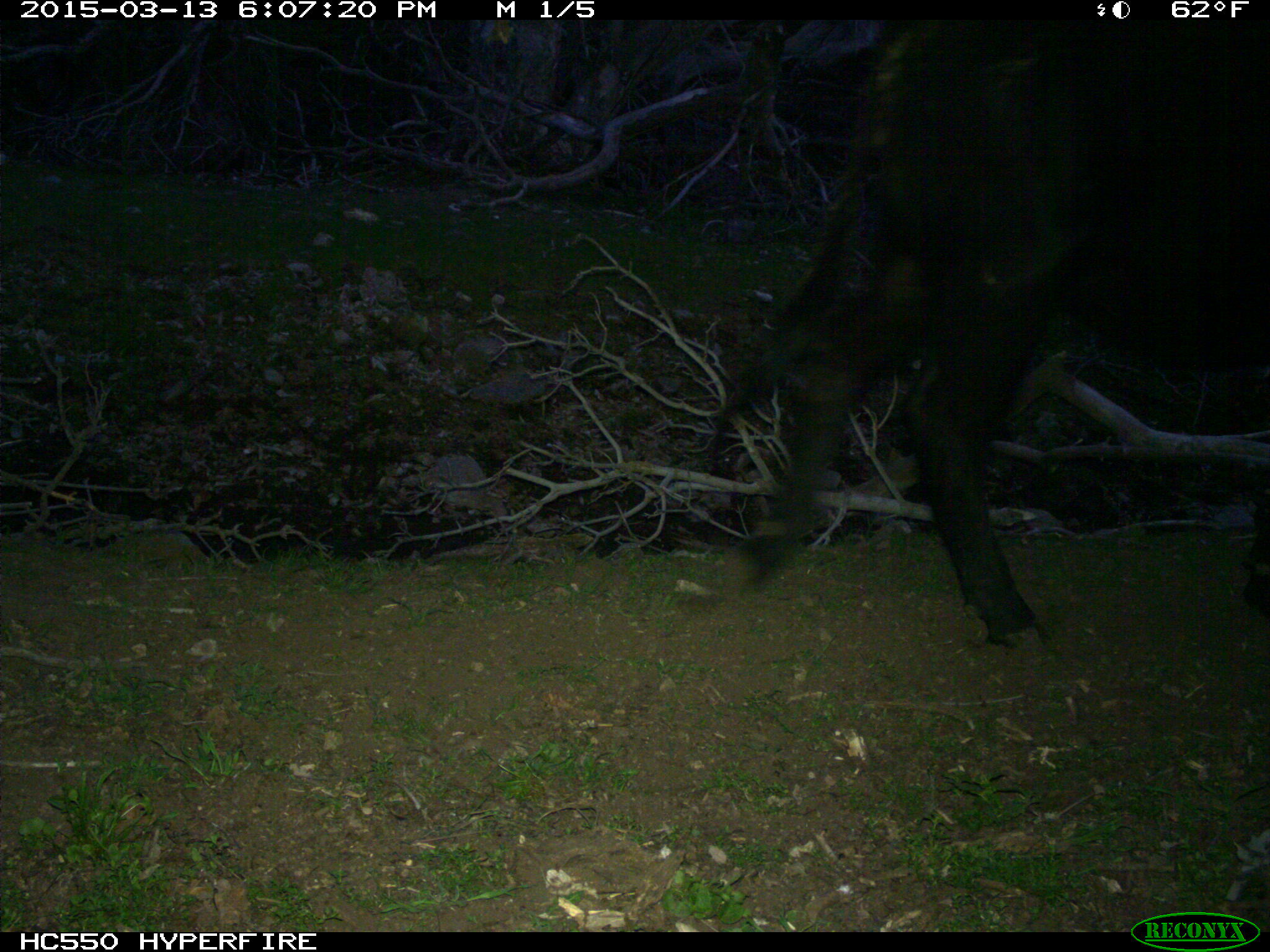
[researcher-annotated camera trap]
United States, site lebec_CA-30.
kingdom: Animalia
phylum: Chordata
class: Mammalia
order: Artiodactyla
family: Bovidae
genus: Bos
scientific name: Bos taurus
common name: domestic cow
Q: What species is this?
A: Bos taurus (domestic cow).